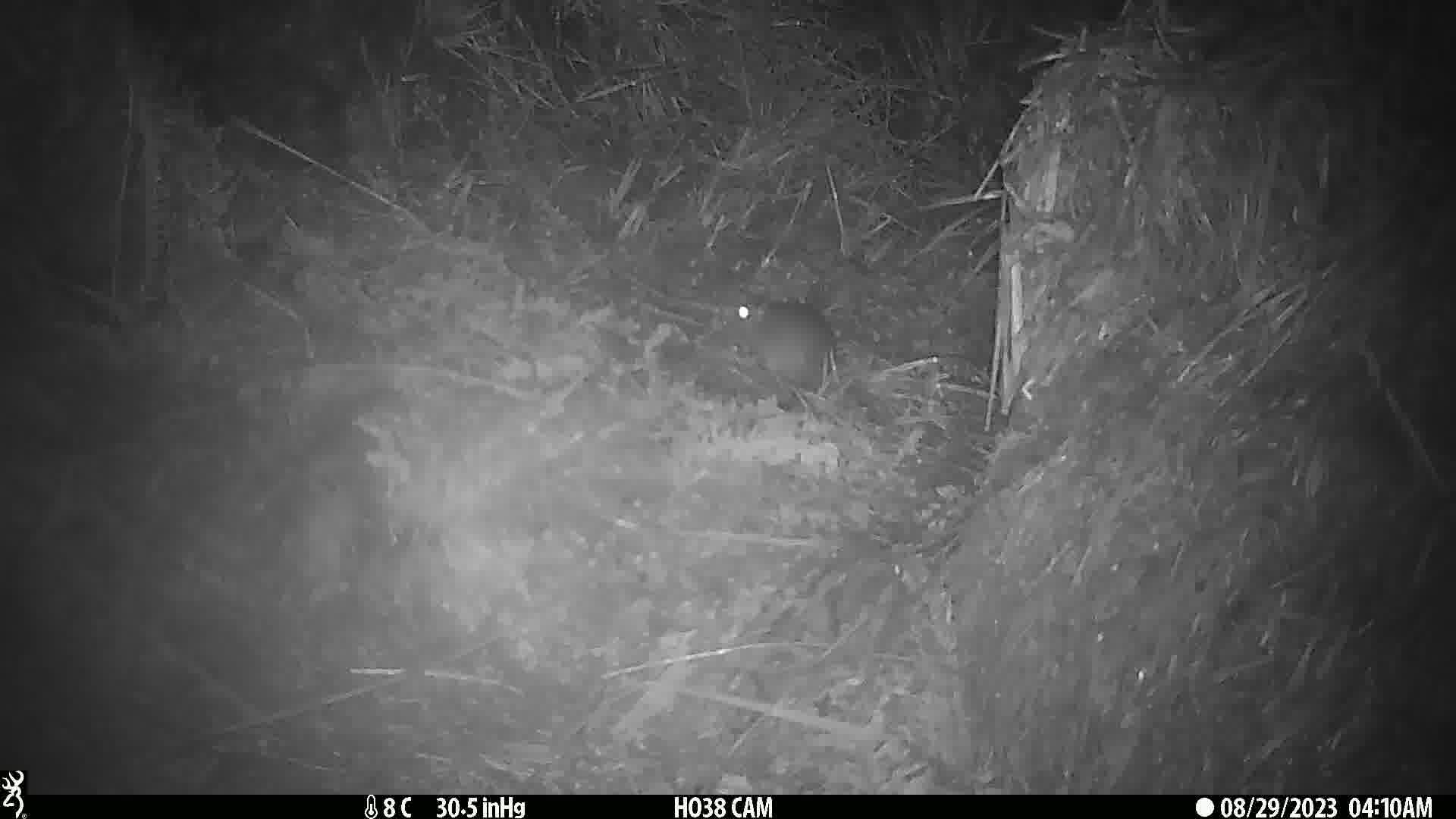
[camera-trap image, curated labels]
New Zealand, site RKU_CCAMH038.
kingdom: Animalia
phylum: Chordata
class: Mammalia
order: Rodentia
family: Muridae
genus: Rattus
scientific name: Rattus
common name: rat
Rat (Rattus).